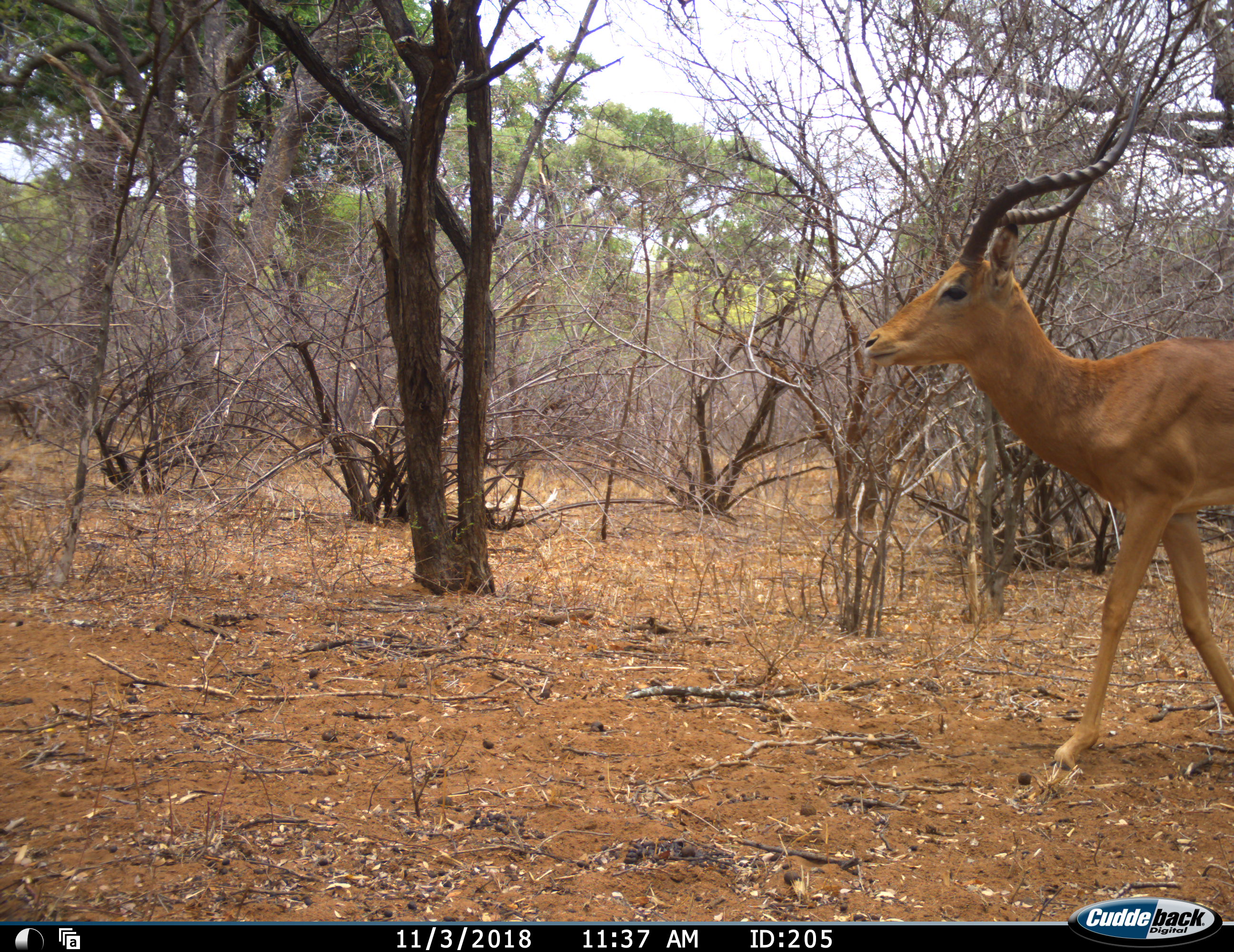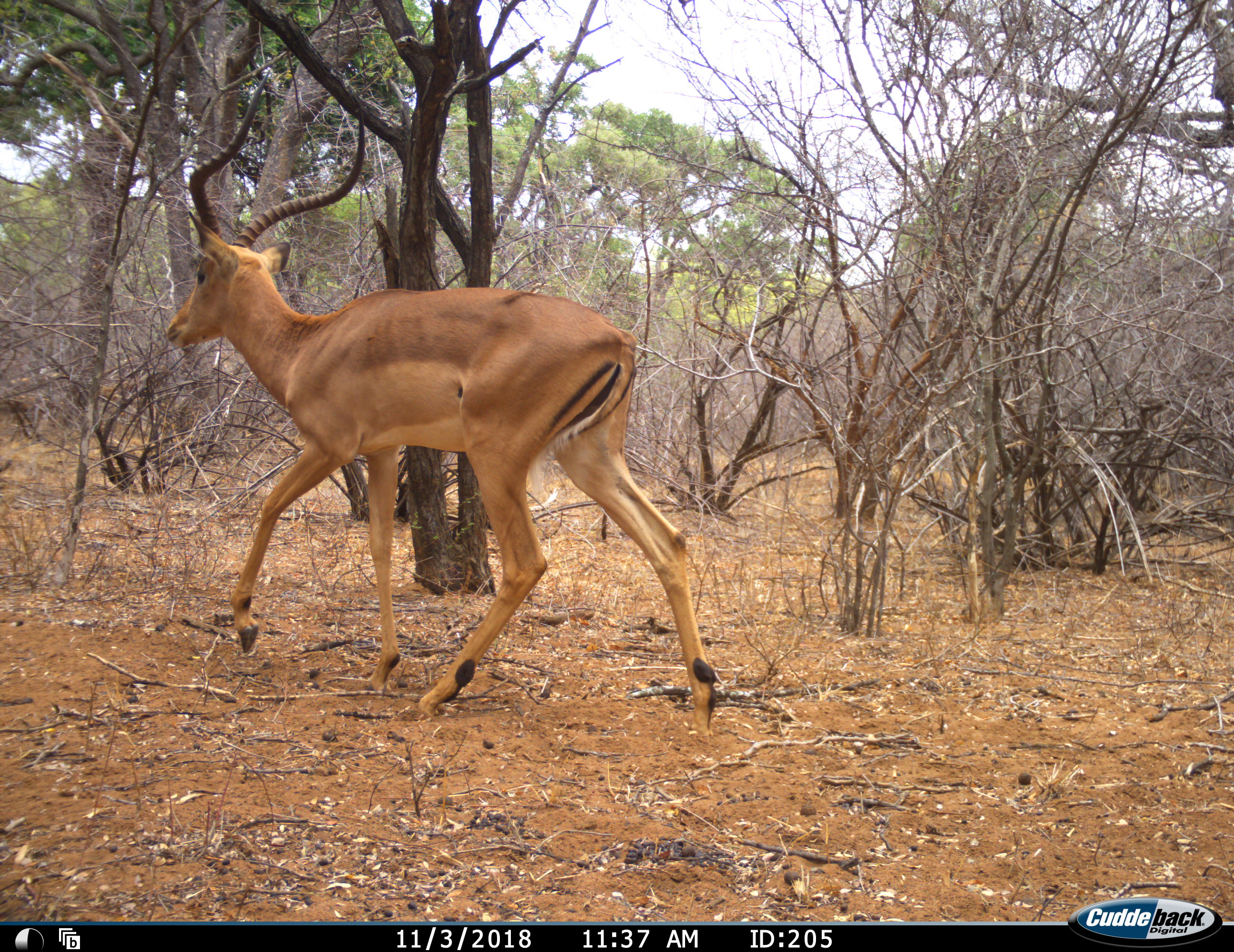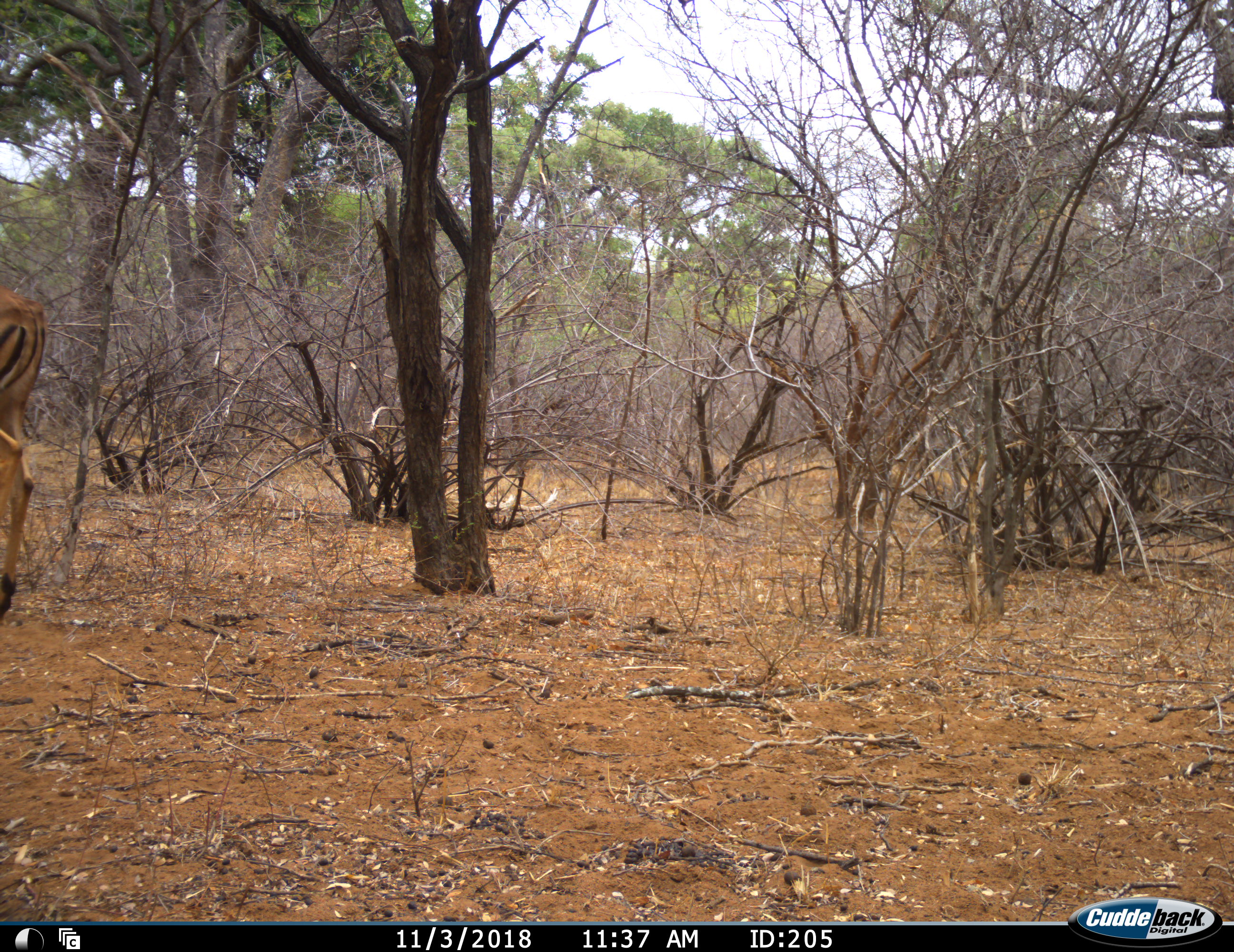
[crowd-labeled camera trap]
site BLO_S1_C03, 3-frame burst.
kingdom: Animalia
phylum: Chordata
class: Mammalia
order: Artiodactyla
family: Bovidae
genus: Aepyceros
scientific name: Aepyceros melampus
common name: impala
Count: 1.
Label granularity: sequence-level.